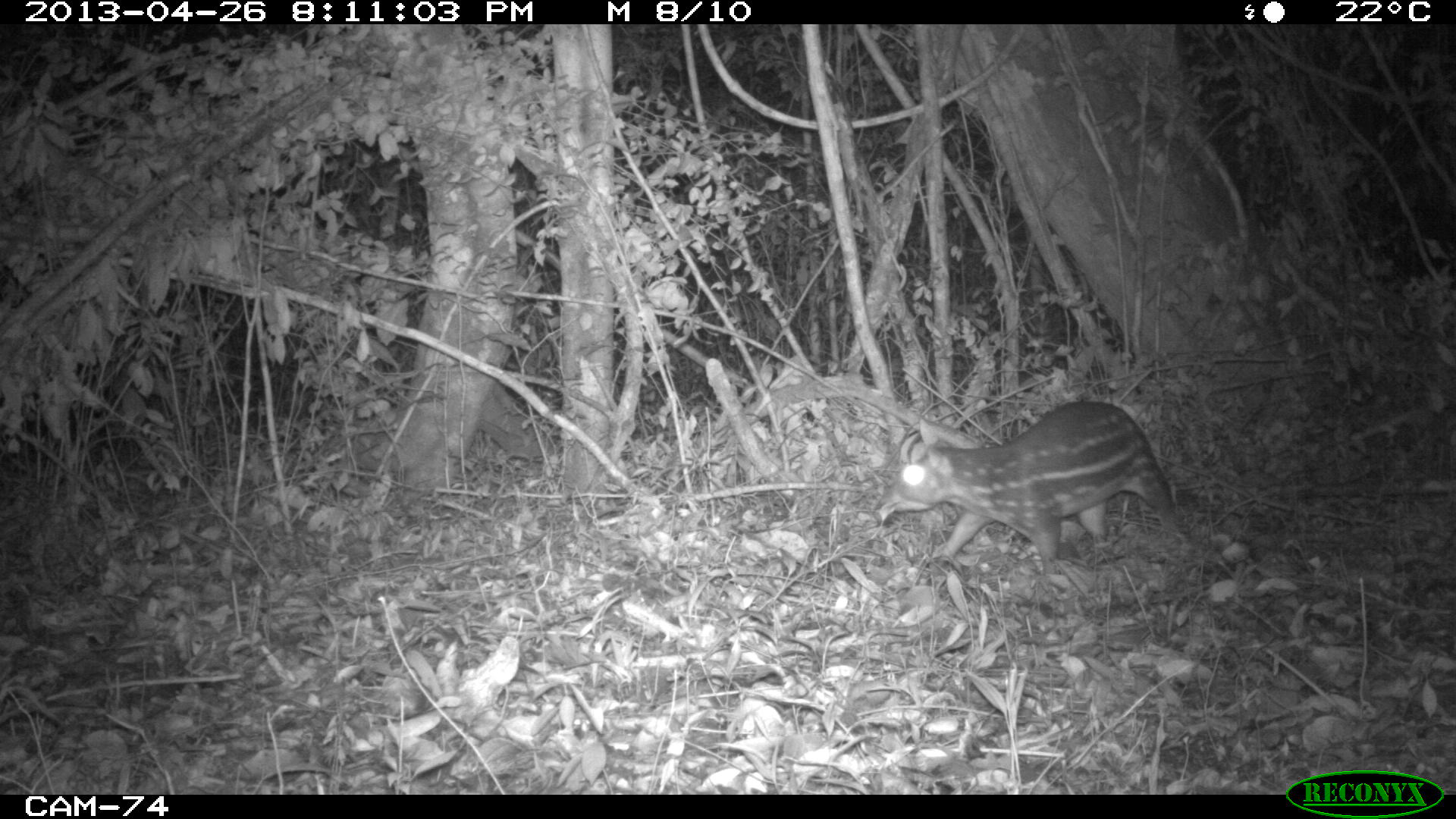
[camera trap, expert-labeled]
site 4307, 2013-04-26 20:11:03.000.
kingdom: Animalia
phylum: Chordata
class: Mammalia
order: Rodentia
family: Cuniculidae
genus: Cuniculus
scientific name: Cuniculus paca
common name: lowland paca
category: agouti paca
Agouti paca (lowland paca) (Cuniculus paca), count 1.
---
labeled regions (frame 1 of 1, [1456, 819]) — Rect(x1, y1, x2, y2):
agouti paca: Rect(875, 398, 1178, 566)